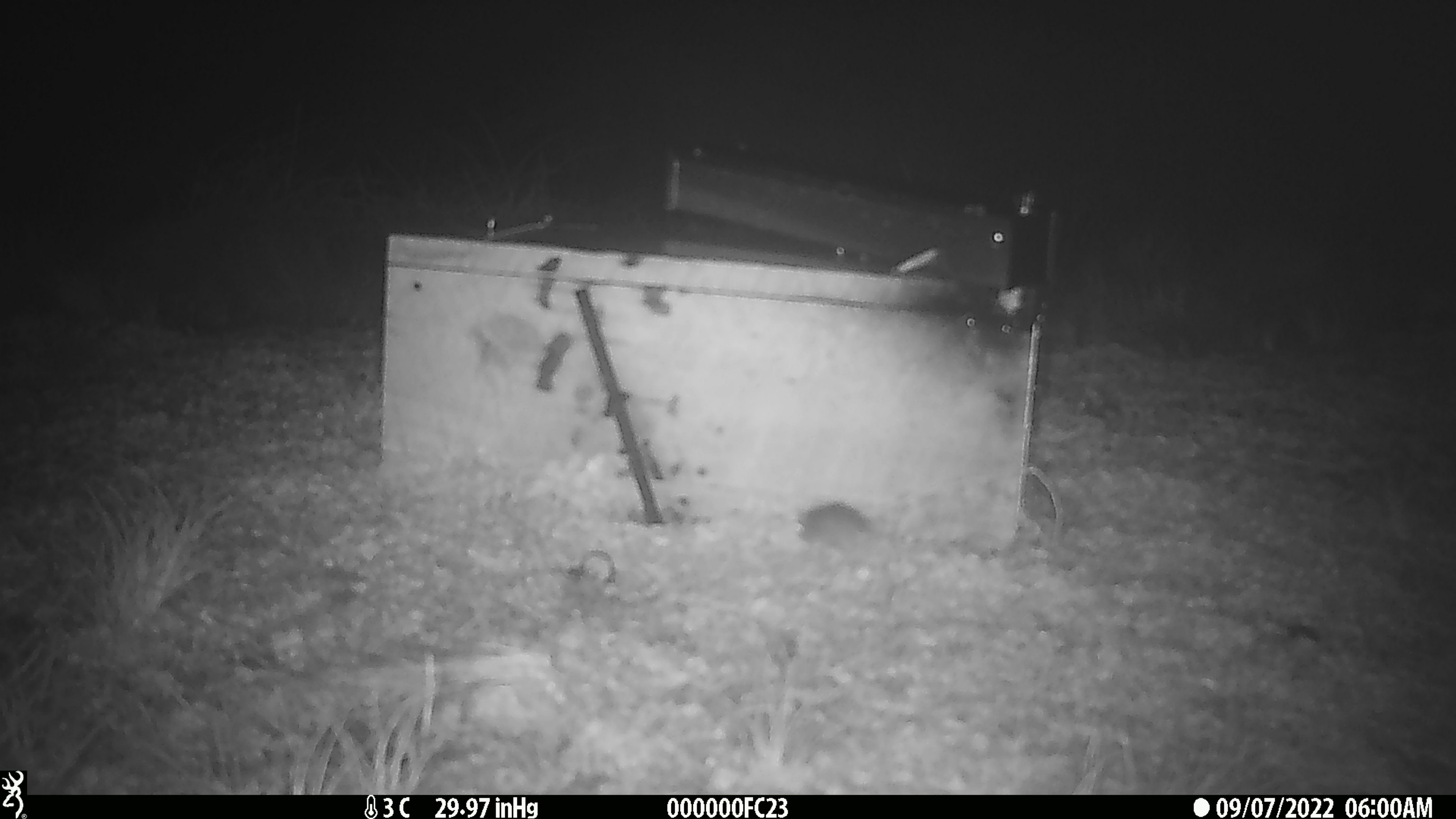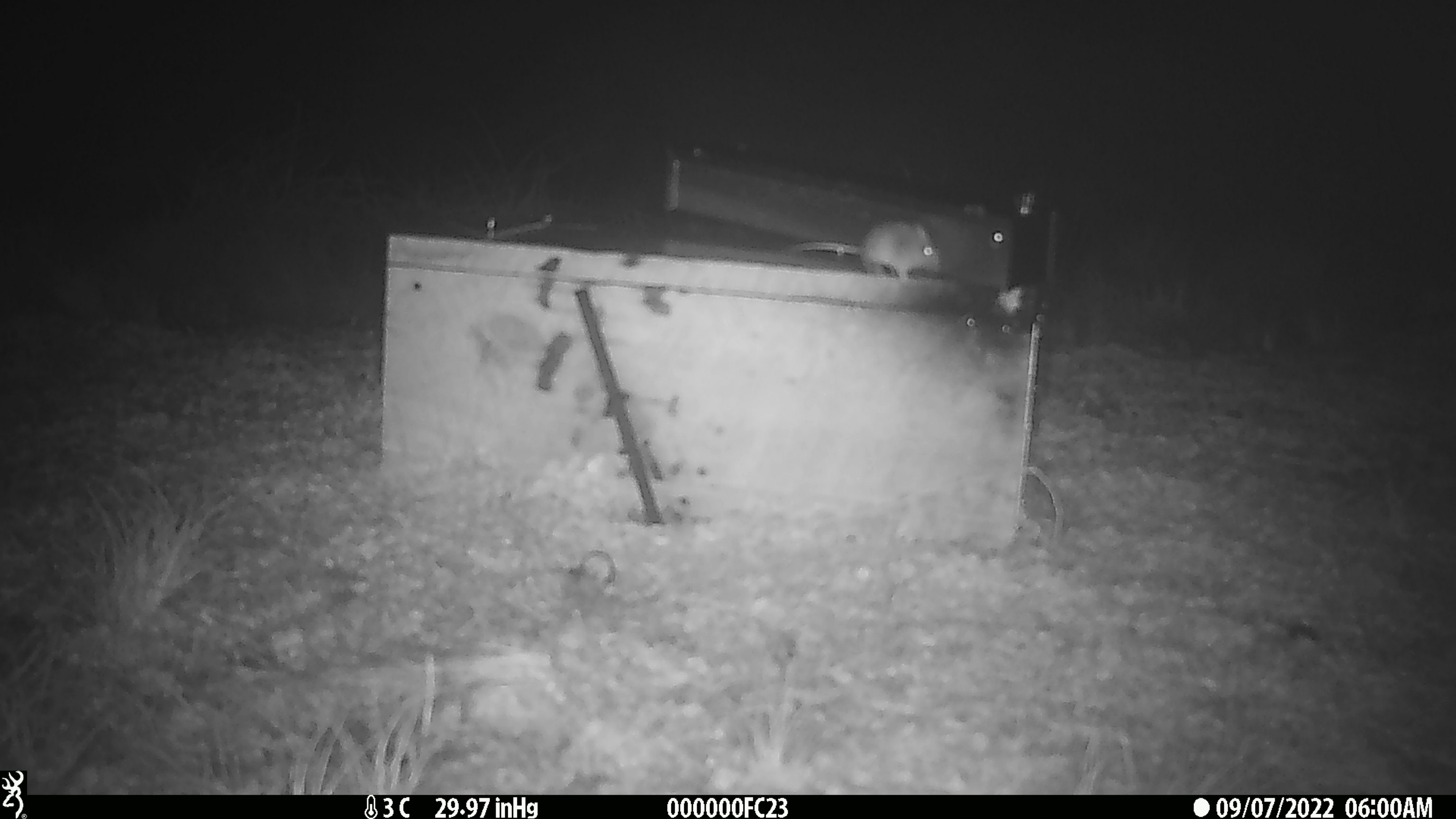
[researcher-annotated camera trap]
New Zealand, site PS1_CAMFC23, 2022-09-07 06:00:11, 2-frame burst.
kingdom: Animalia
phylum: Chordata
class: Mammalia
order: Rodentia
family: Muridae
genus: Mus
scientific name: Mus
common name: mouse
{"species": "mouse (Mus)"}